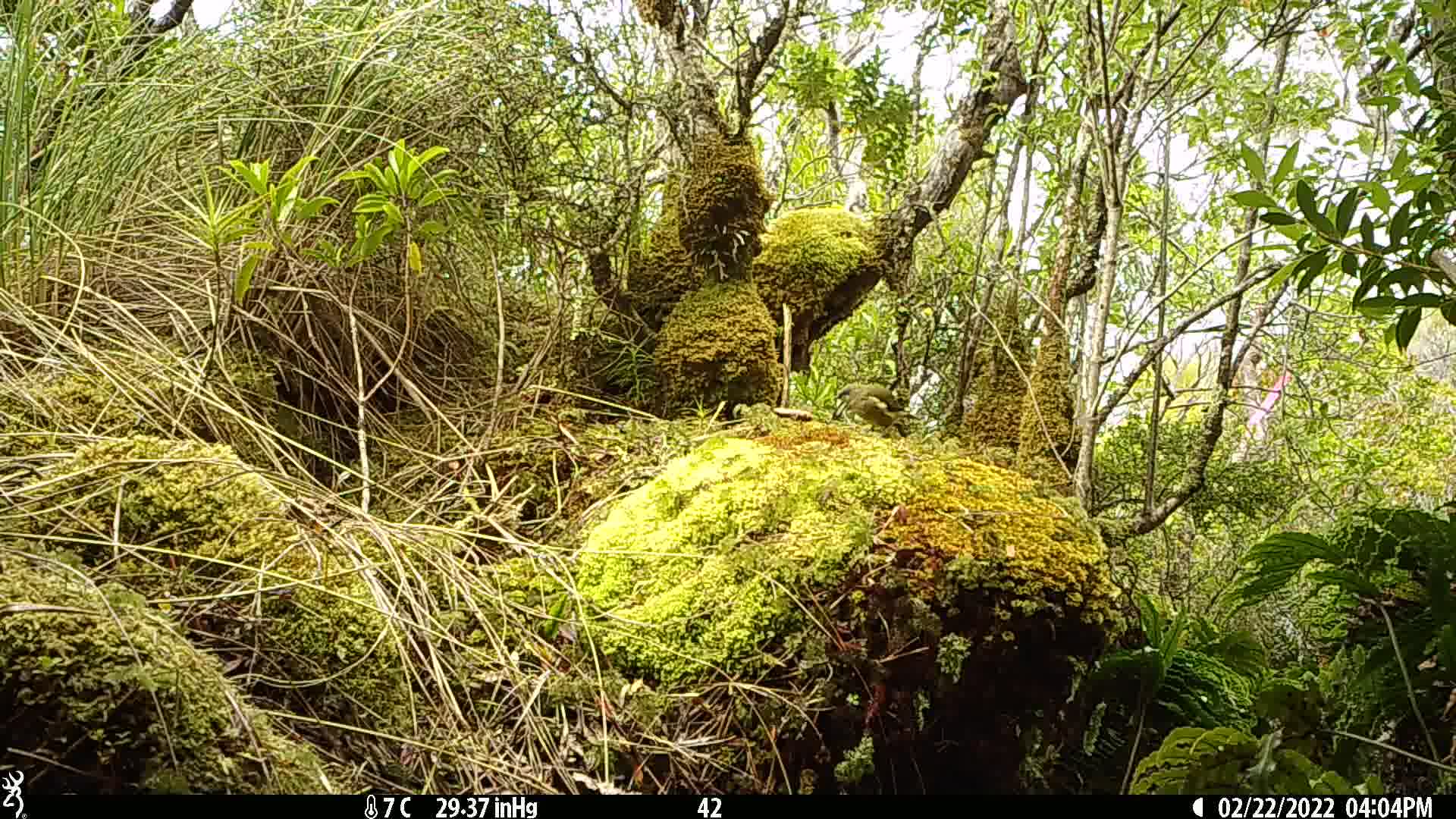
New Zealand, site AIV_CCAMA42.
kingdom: Animalia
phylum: Chordata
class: Aves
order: Passeriformes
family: Meliphagidae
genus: Anthornis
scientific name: Anthornis melanura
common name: new zealand bellbird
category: bellbird